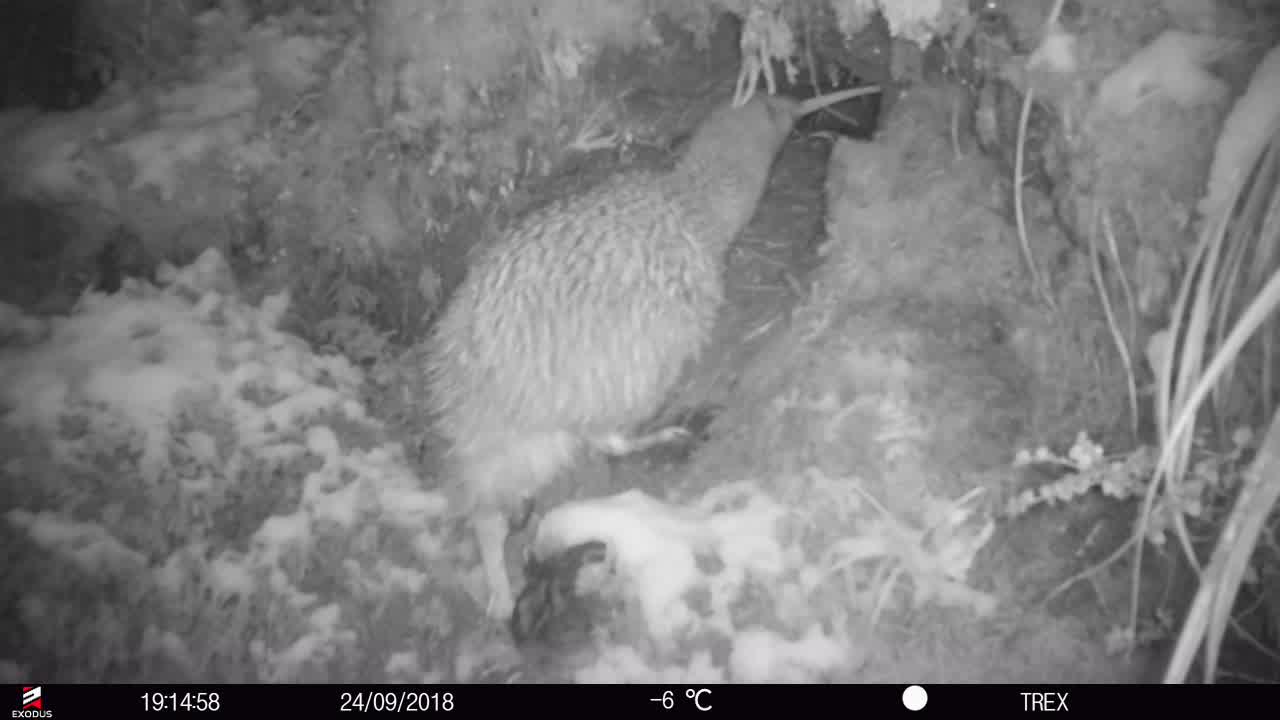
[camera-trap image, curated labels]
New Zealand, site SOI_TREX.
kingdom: Animalia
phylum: Chordata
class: Aves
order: Apterygiformes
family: Apterygidae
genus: Apteryx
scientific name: Apteryx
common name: kiwi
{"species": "kiwi (Apteryx)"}